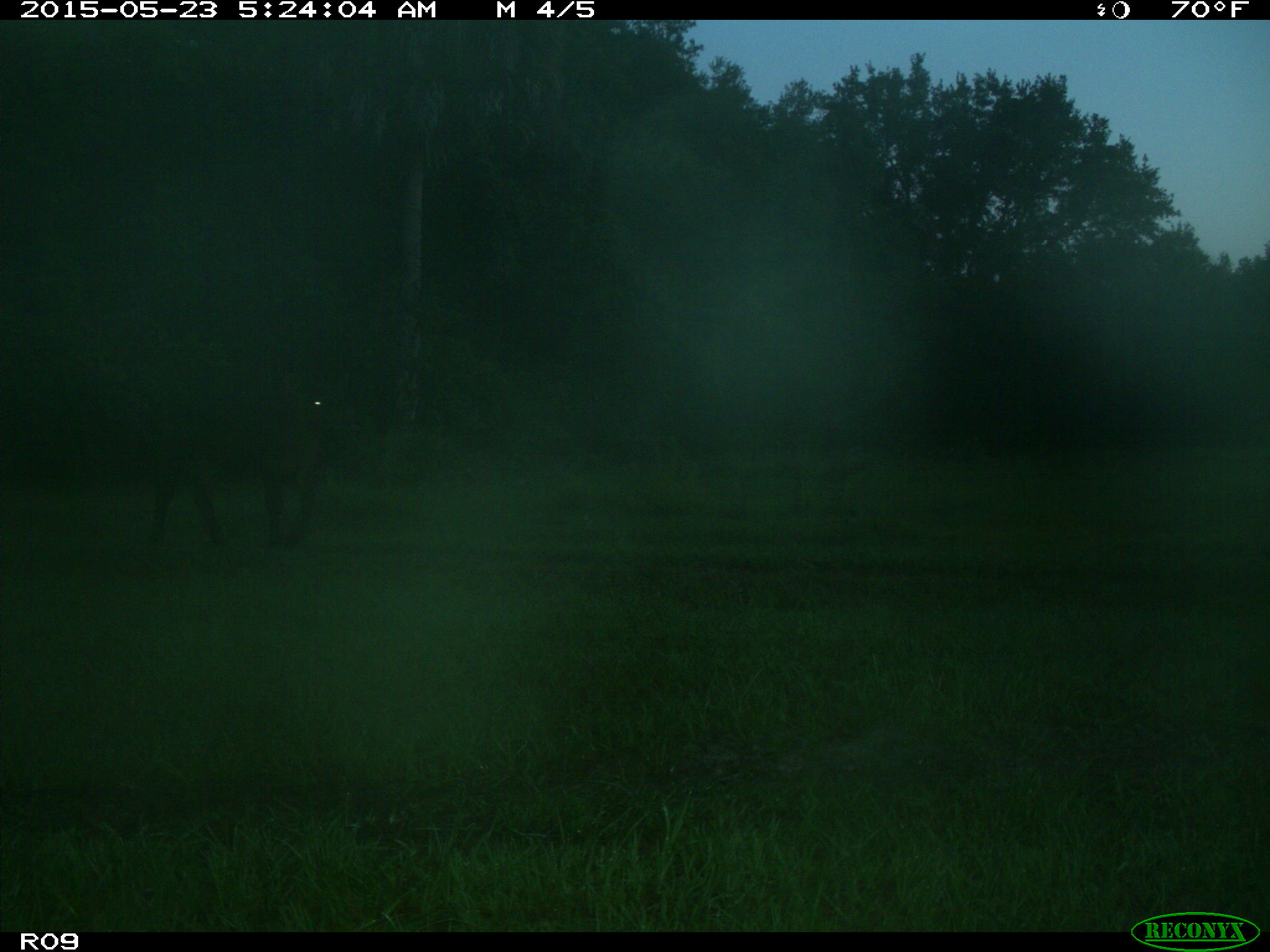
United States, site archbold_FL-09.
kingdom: Animalia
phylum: Chordata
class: Mammalia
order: Artiodactyla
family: Bovidae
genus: Bos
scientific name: Bos taurus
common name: domestic cow